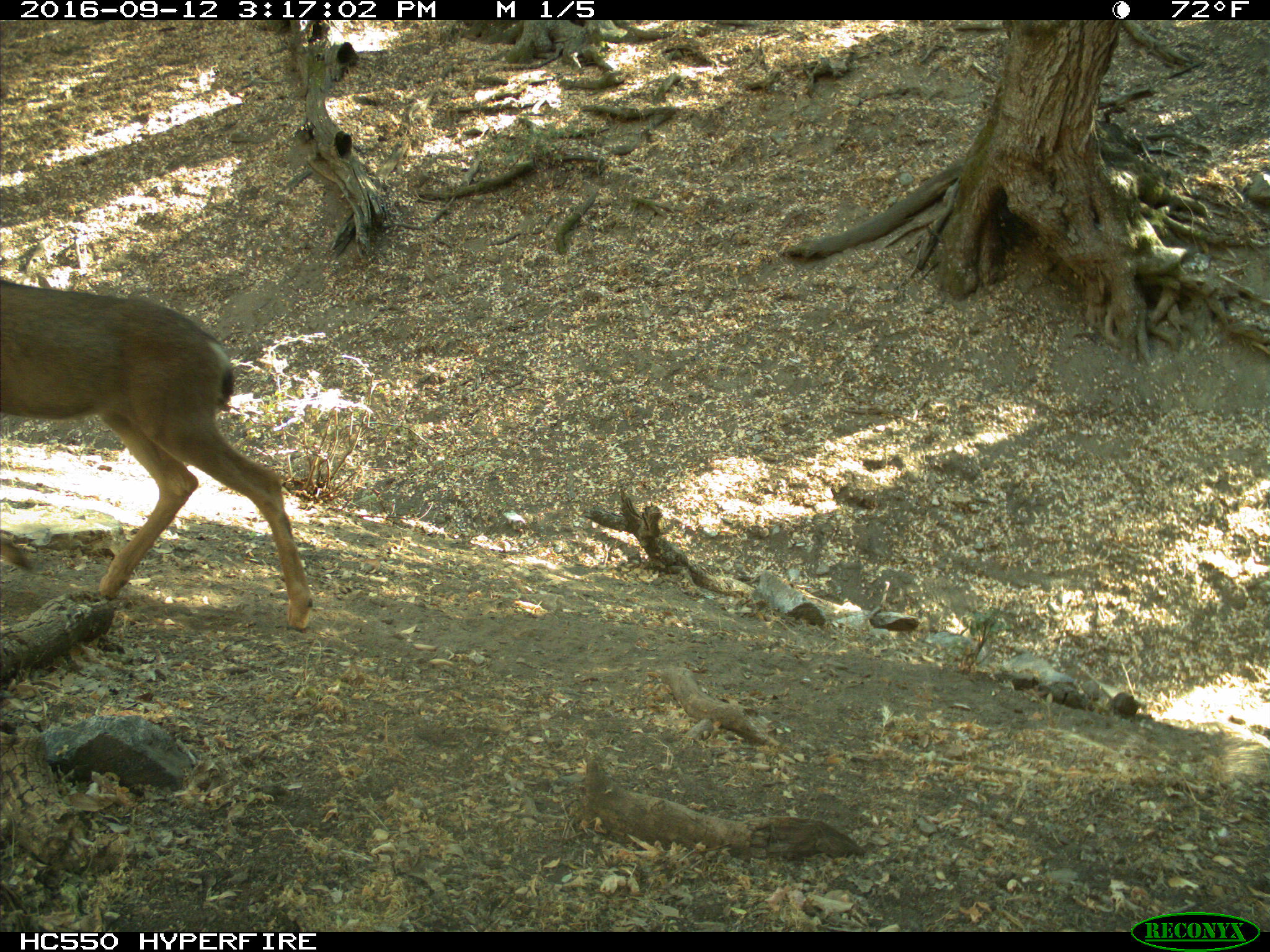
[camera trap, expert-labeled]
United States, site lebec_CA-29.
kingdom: Animalia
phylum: Chordata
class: Mammalia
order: Artiodactyla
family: Cervidae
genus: Odocoileus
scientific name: Odocoileus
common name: deer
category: unidentified deer